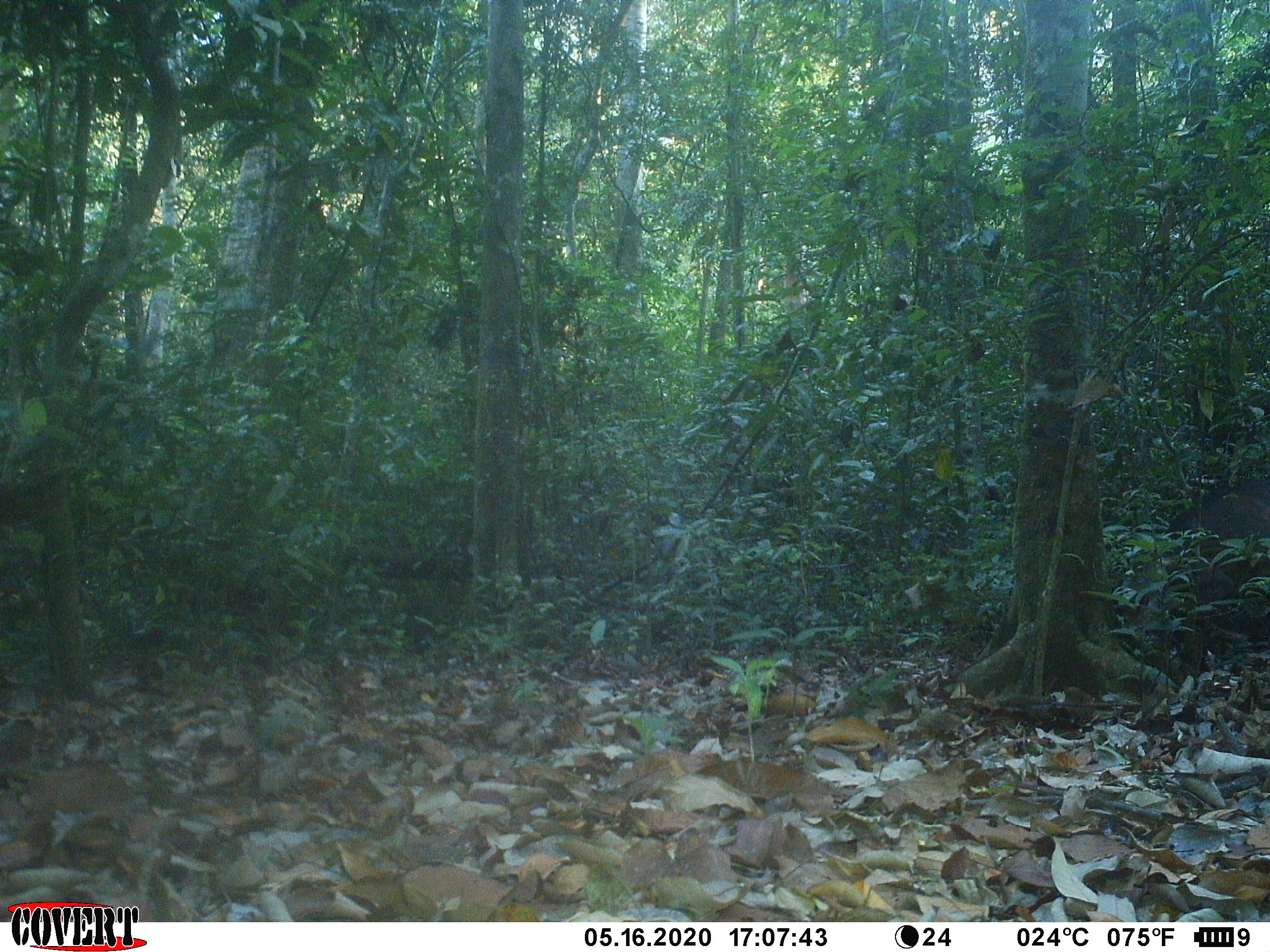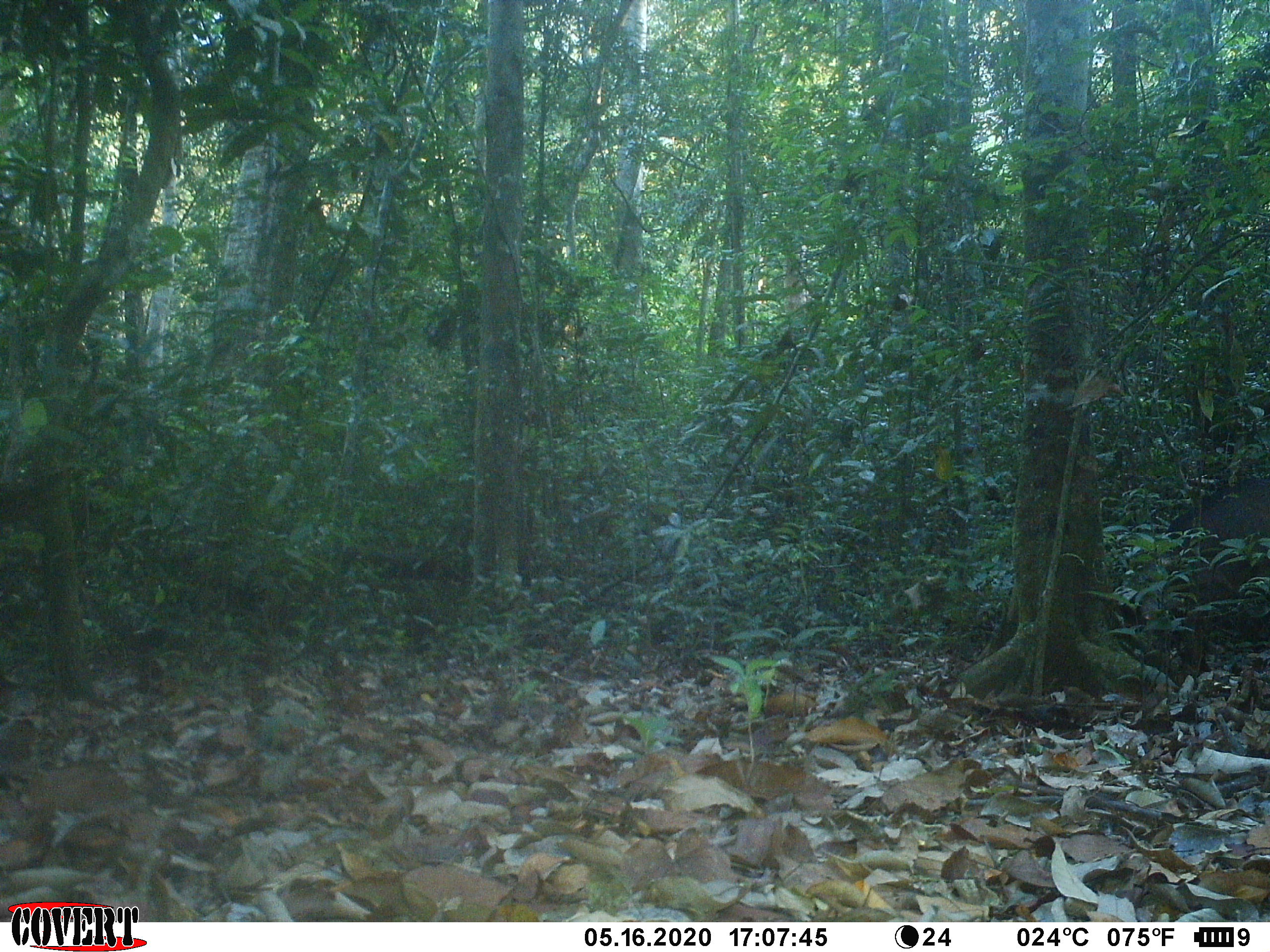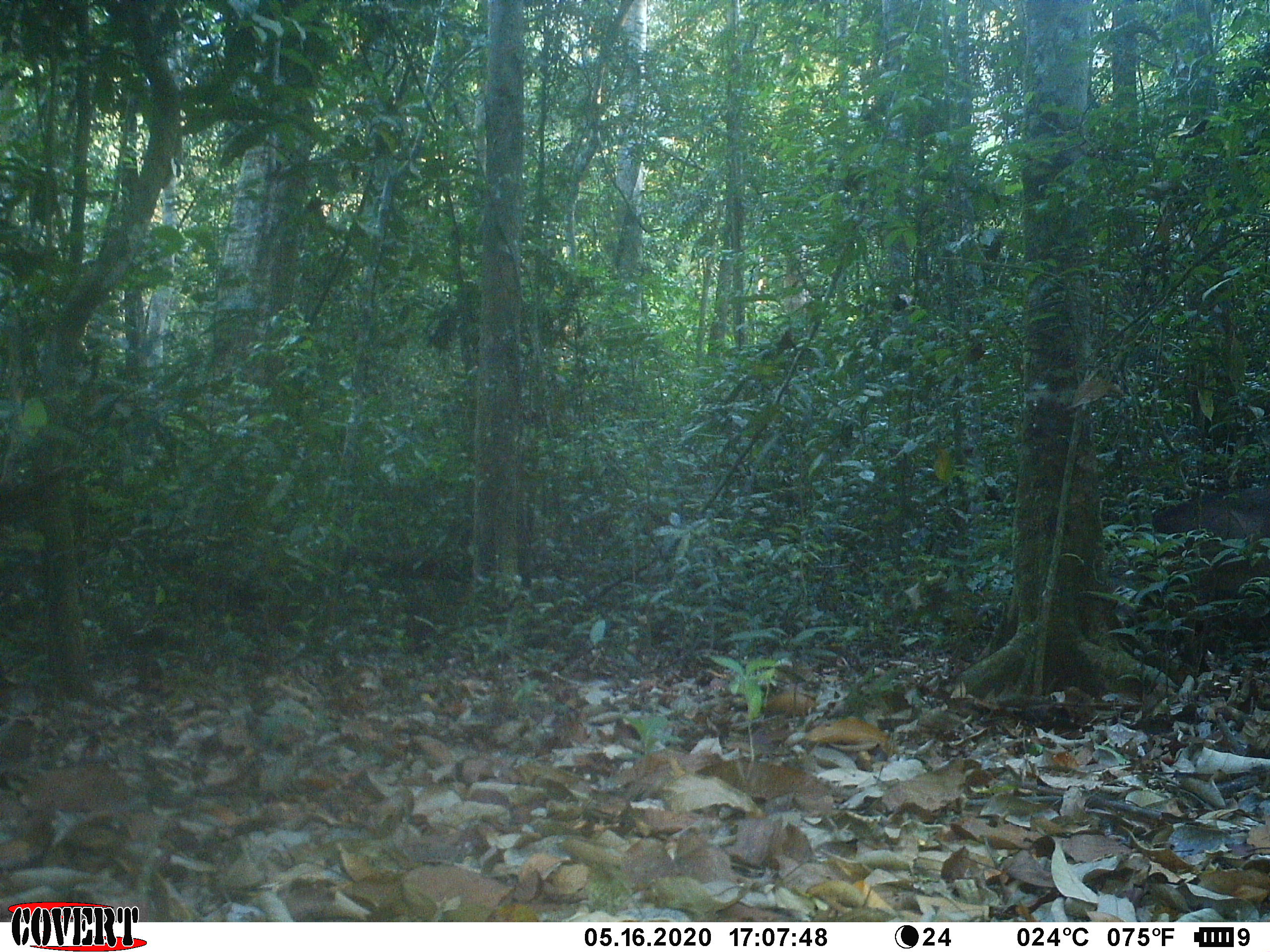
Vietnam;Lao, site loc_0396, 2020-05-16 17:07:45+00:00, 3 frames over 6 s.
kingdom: Animalia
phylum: Chordata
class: Mammalia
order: Artiodactyla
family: Cervidae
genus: Muntiacus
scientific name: Muntiacus vuquangensis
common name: large-antlered muntjac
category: large antlered muntjac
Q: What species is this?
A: Large antlered muntjac (large-antlered muntjac) (Muntiacus vuquangensis).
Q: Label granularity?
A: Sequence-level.